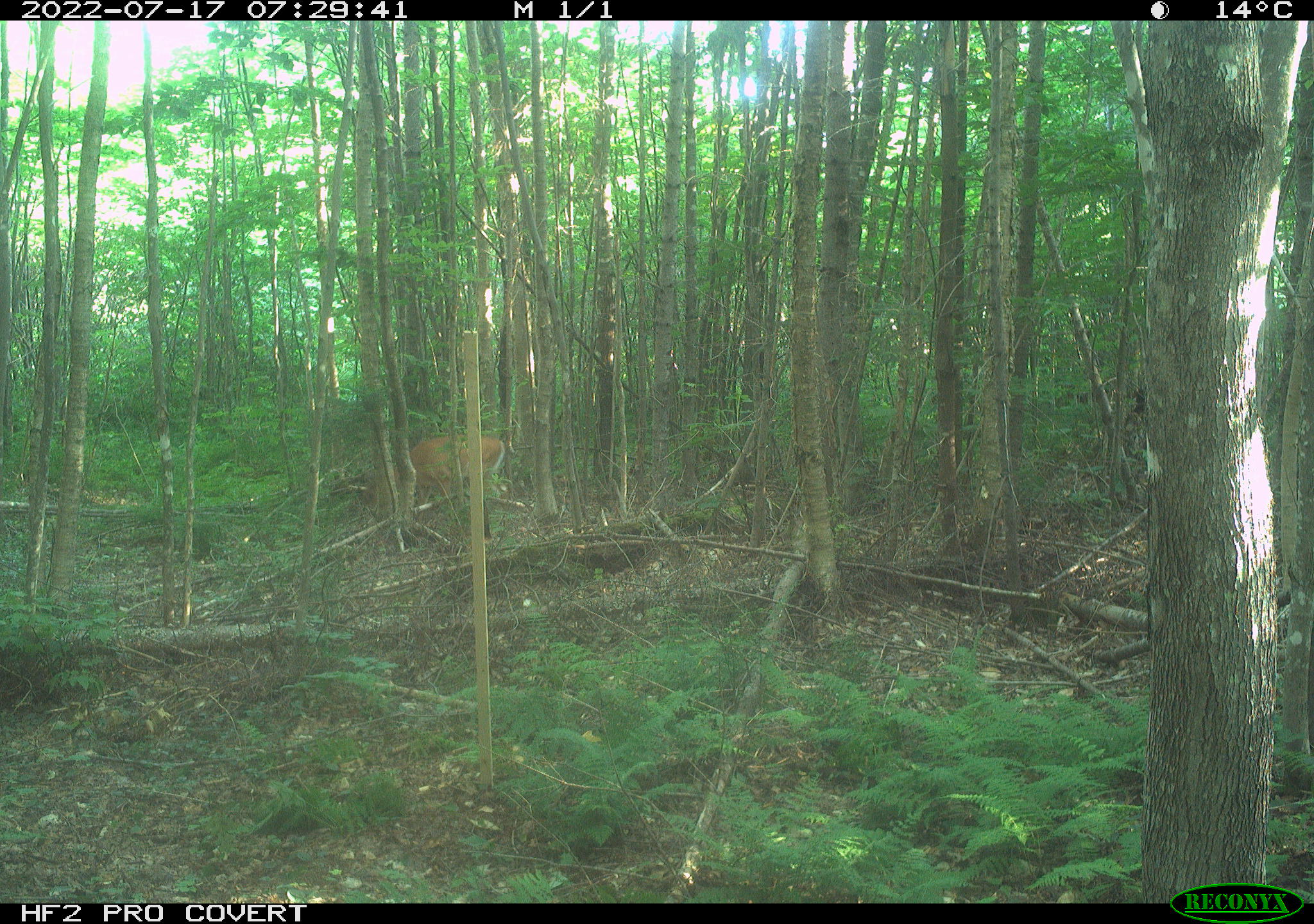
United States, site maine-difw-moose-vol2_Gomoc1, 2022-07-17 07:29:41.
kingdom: Animalia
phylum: Chordata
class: Mammalia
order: Artiodactyla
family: Cervidae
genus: Odocoileus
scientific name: Odocoileus virginianus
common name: white-tailed deer